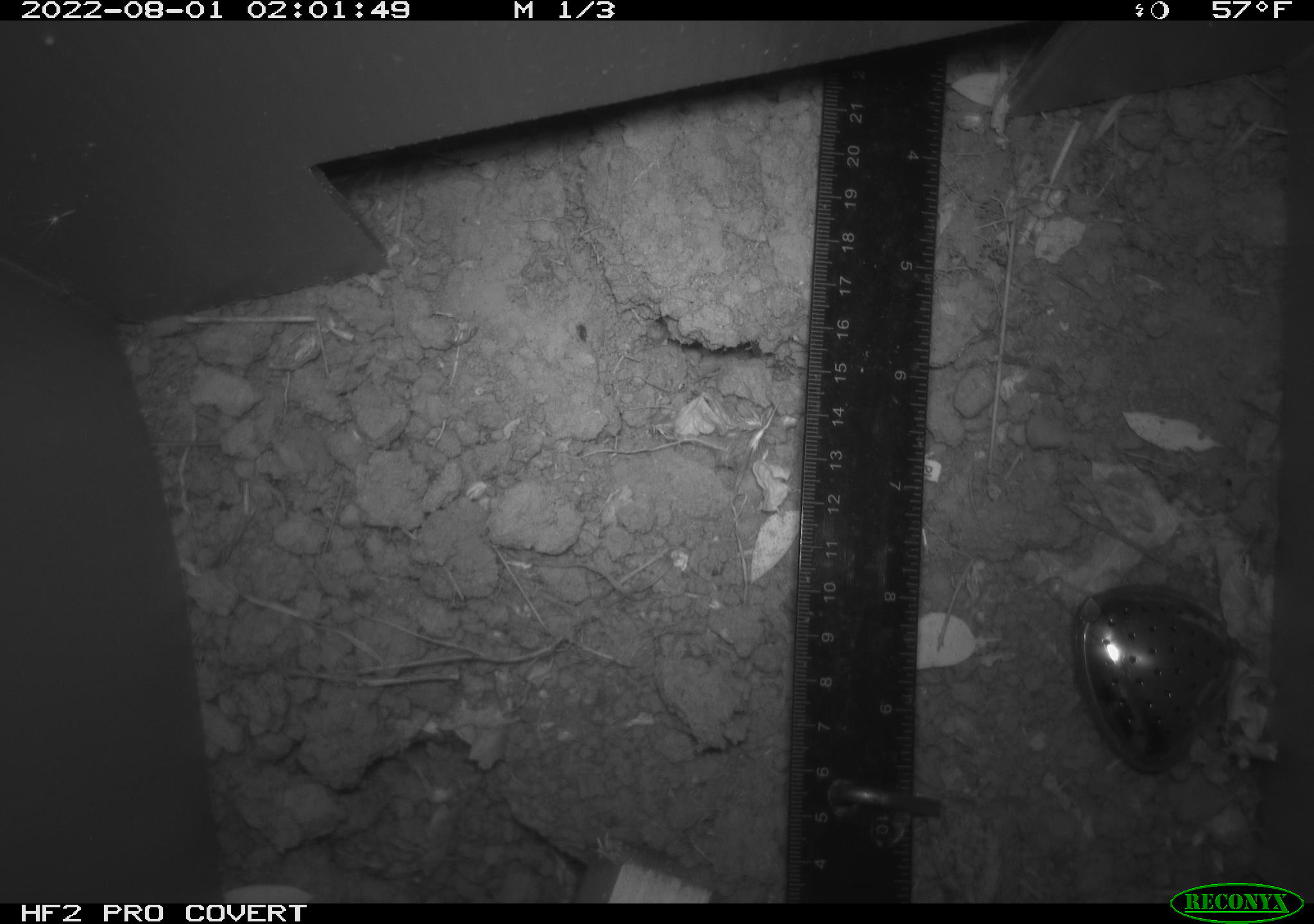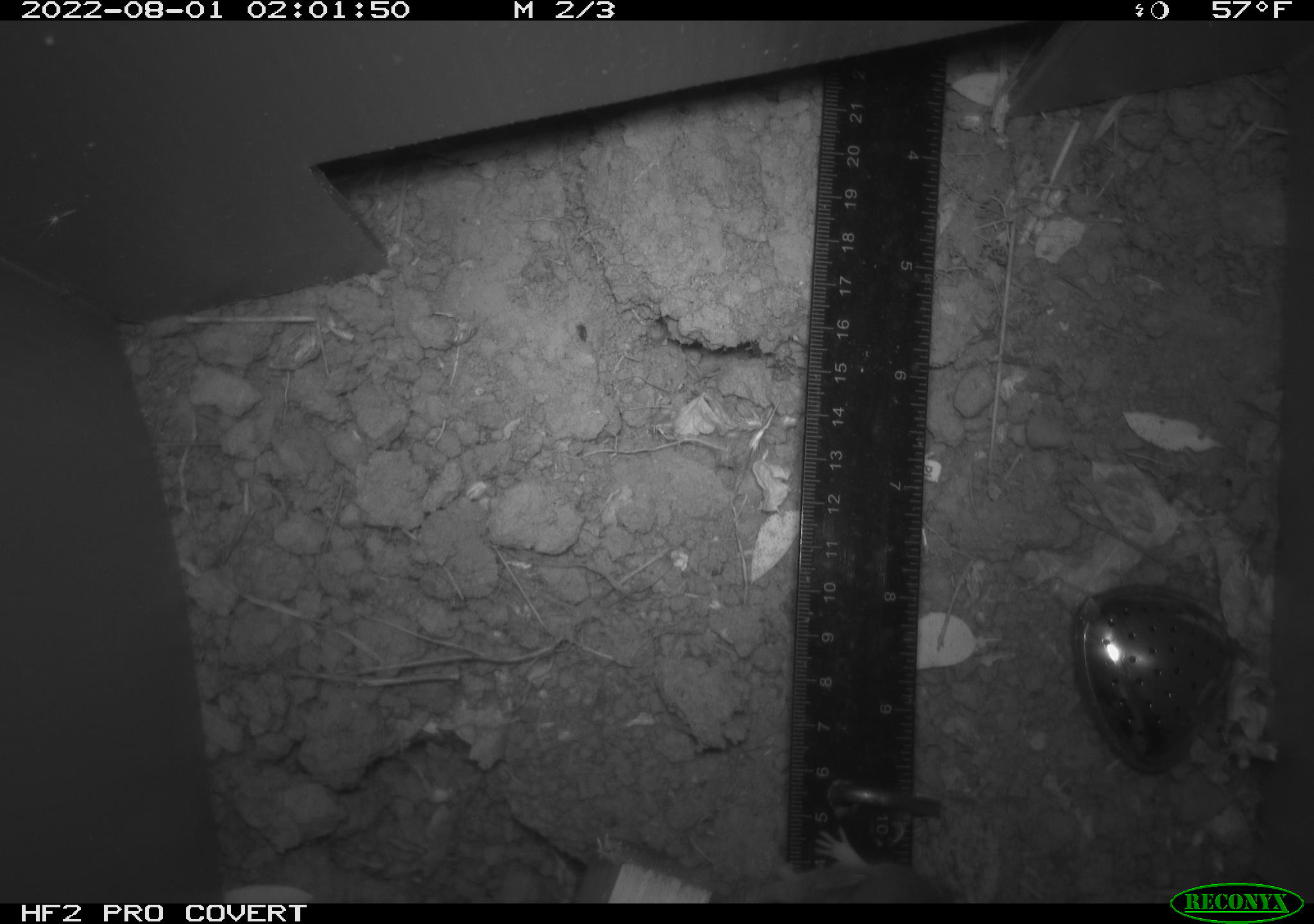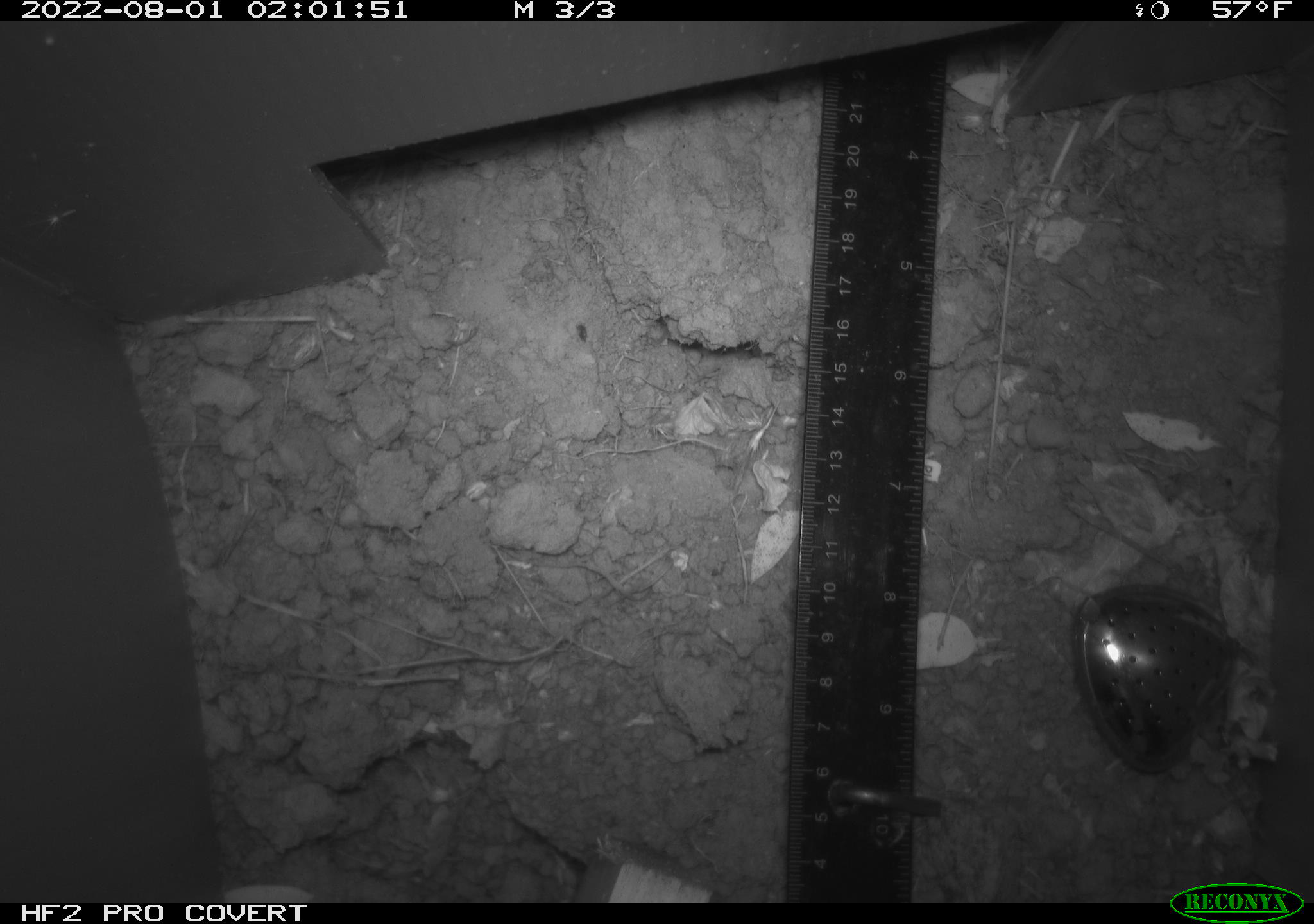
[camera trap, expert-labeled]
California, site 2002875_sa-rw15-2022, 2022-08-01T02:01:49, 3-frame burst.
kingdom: Animalia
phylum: Chordata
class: Mammalia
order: Rodentia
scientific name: Rodentia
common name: rodent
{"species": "rodent (Rodentia)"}